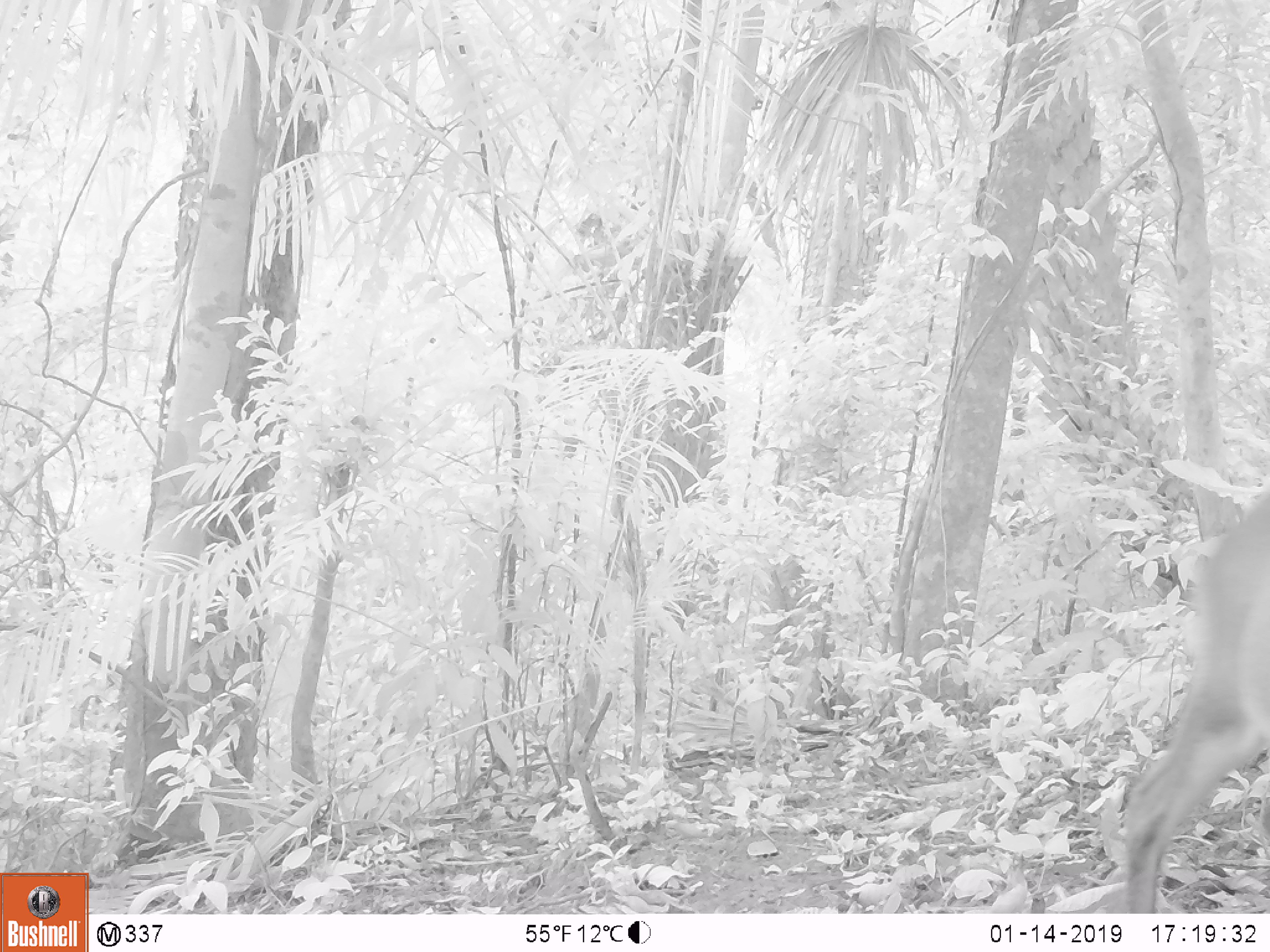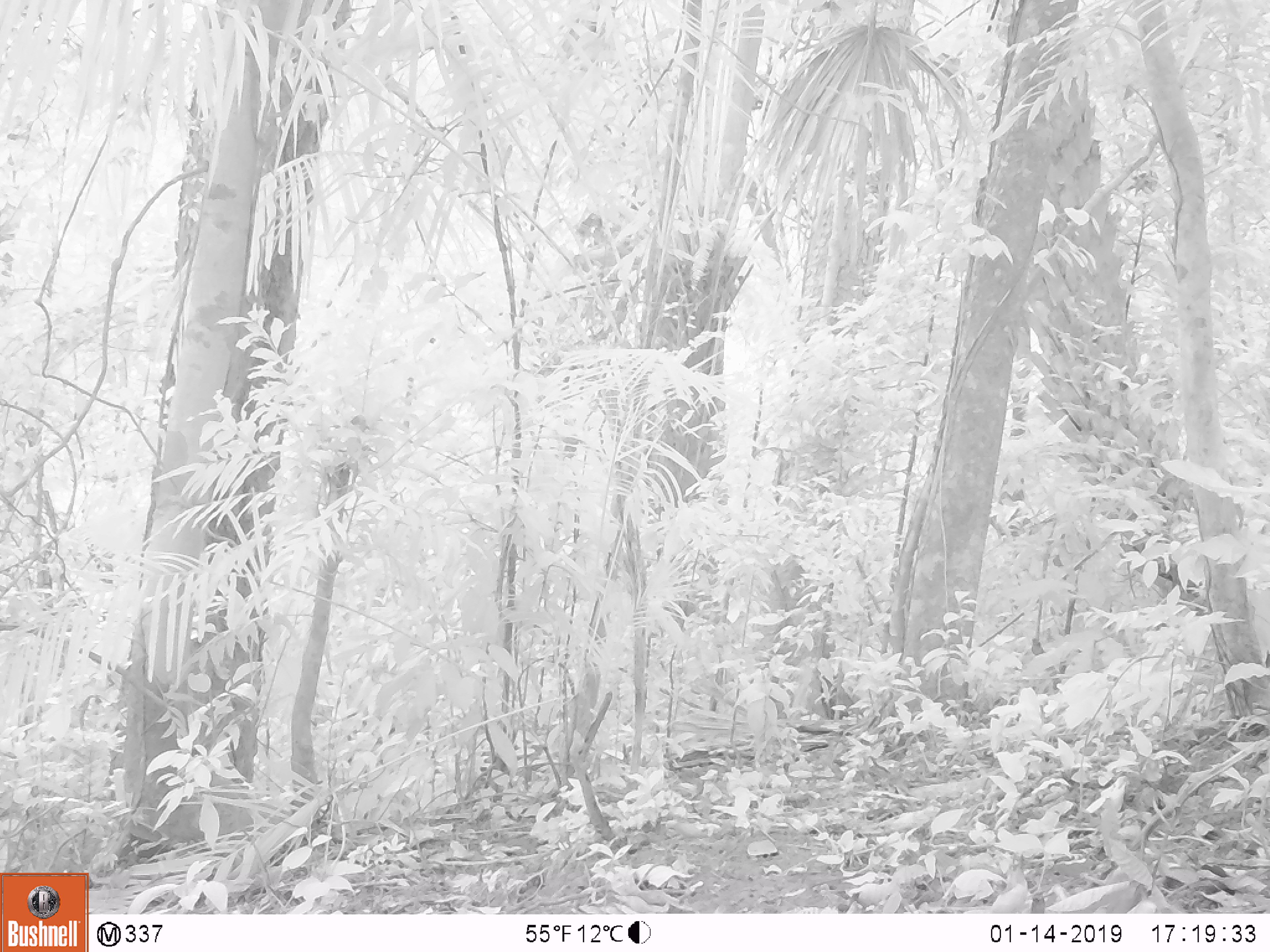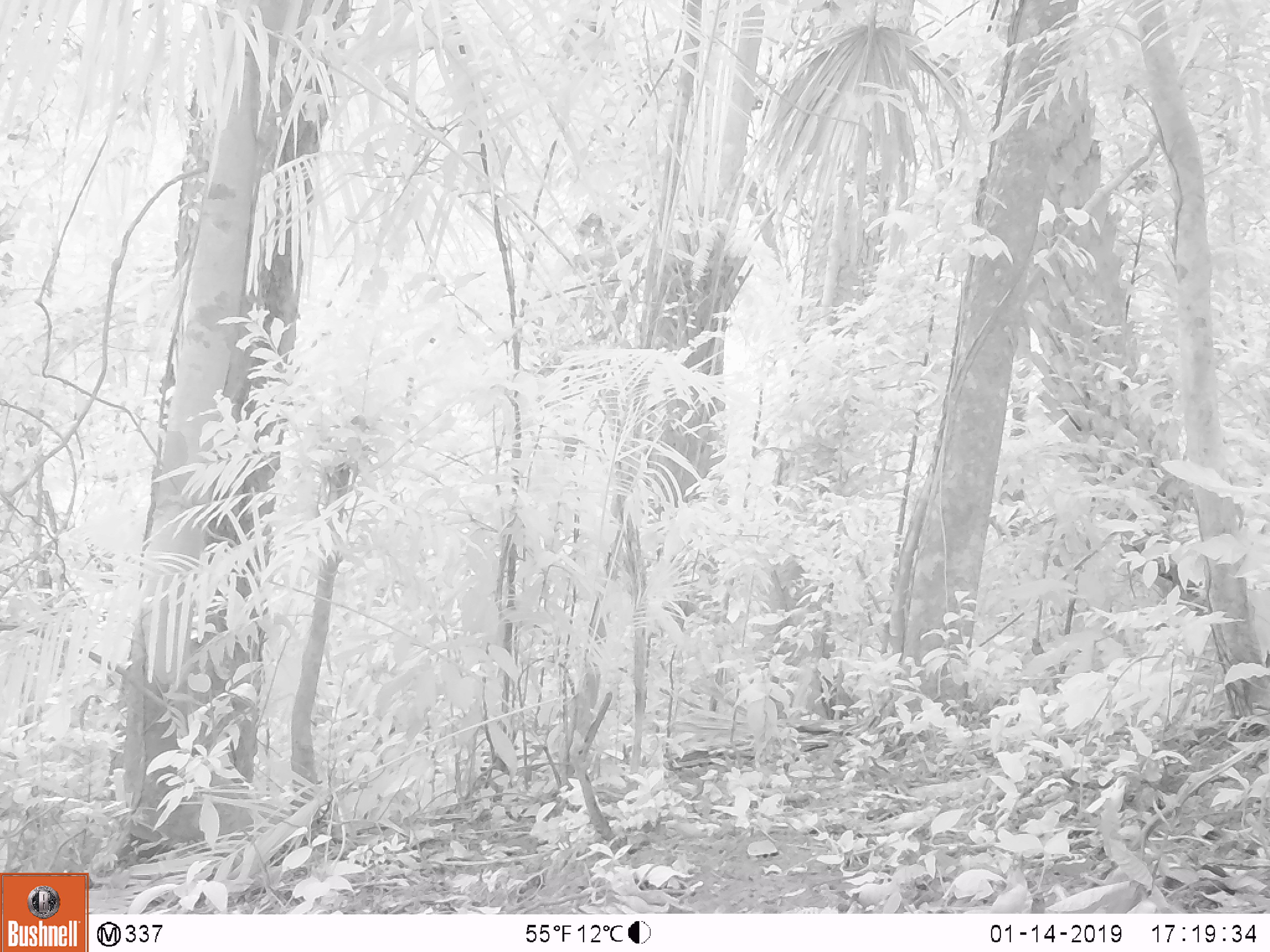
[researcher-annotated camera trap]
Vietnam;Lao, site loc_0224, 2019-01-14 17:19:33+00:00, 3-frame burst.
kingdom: Animalia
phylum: Chordata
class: Mammalia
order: Artiodactyla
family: Cervidae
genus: Muntiacus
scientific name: Muntiacus vuquangensis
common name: large-antlered muntjac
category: large antlered muntjac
Large antlered muntjac (large-antlered muntjac) (Muntiacus vuquangensis). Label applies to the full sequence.